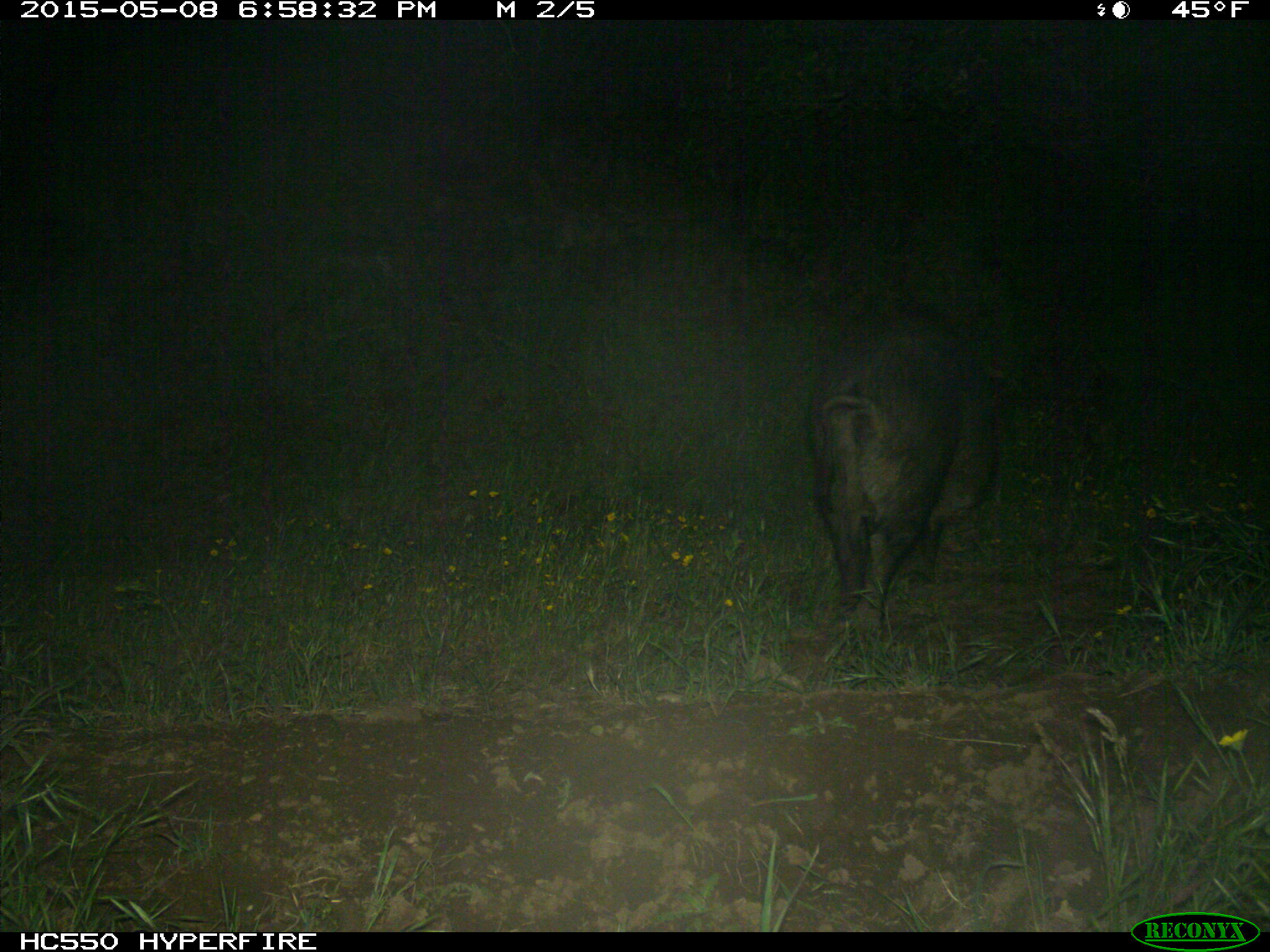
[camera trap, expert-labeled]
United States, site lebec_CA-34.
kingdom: Animalia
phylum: Chordata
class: Mammalia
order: Artiodactyla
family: Suidae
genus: Sus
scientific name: Sus scrofa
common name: wild boar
Sus scrofa (wild boar).